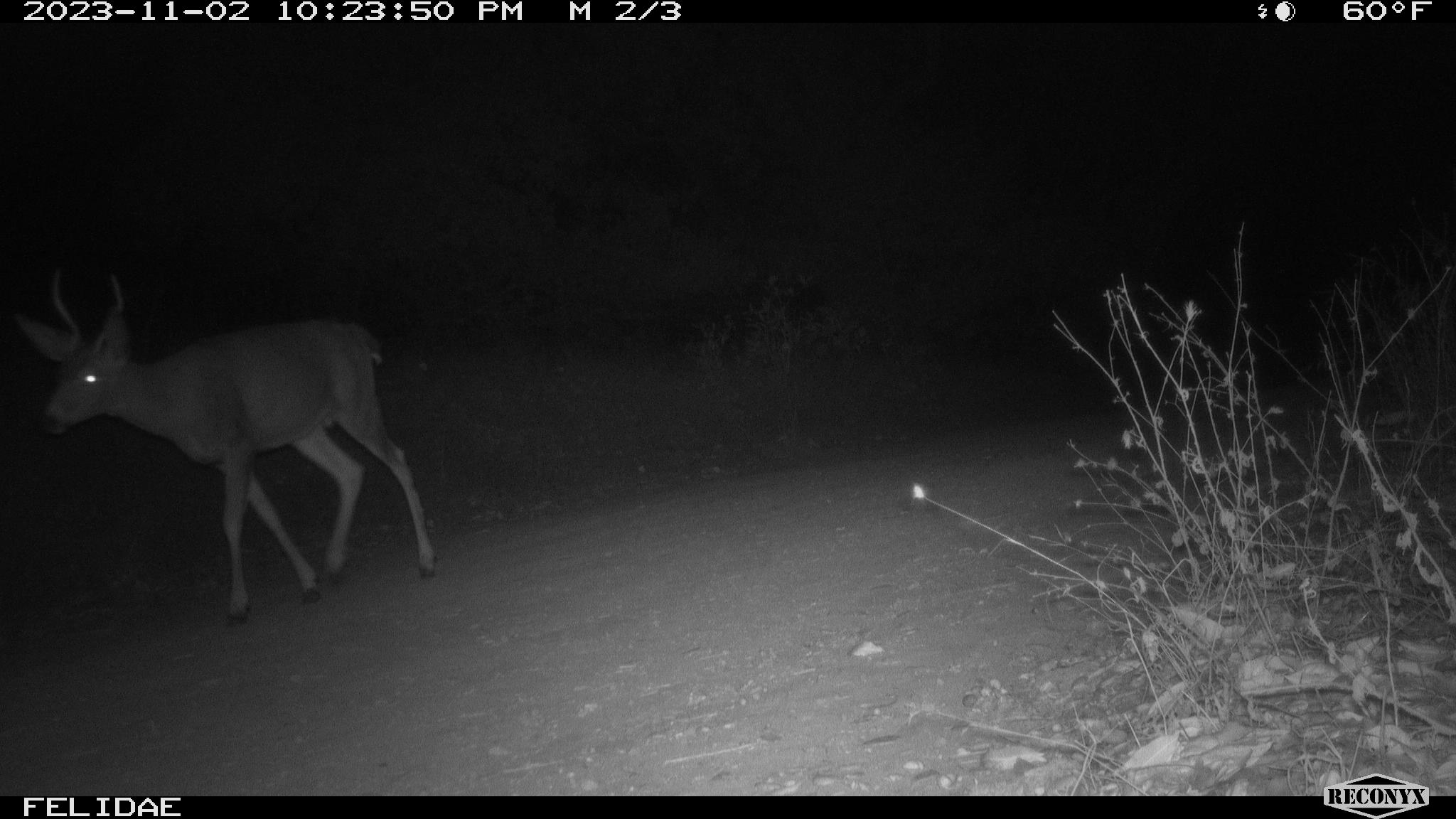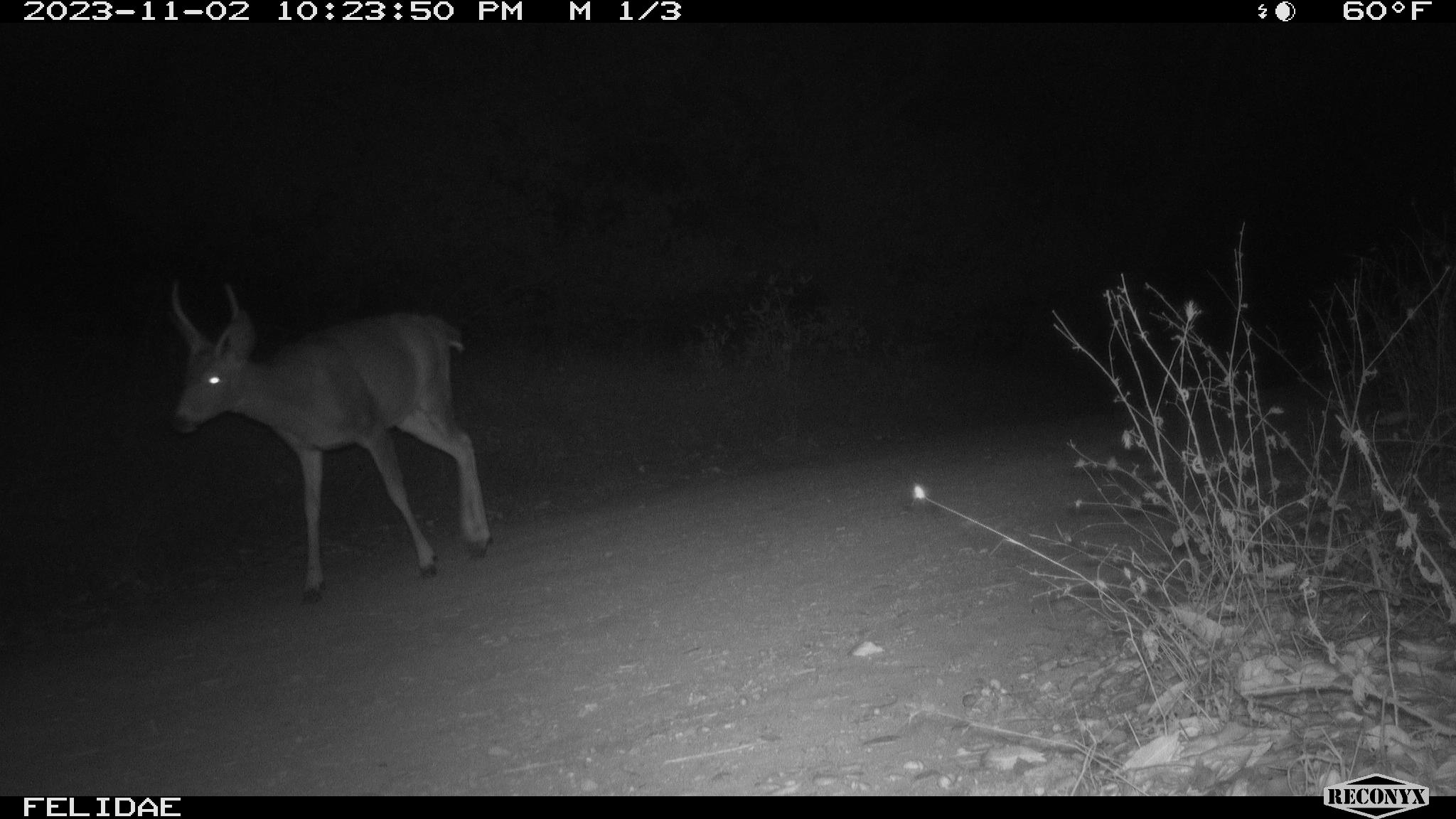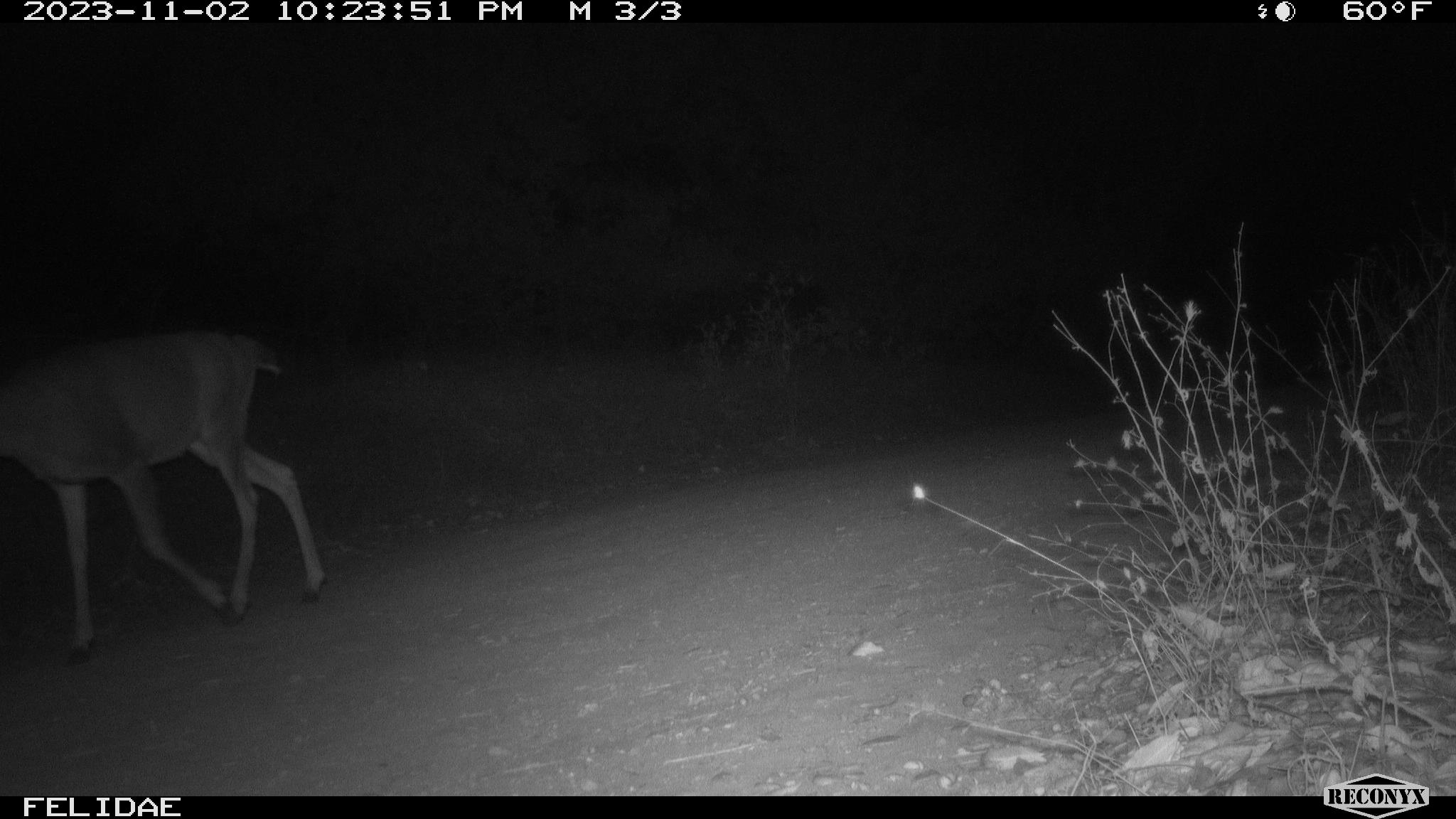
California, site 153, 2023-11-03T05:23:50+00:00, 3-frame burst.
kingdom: Animalia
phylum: Chordata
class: Mammalia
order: Artiodactyla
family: Cervidae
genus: Odocoileus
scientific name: Odocoileus hemionus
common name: mule deer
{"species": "mule deer (Odocoileus hemionus)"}